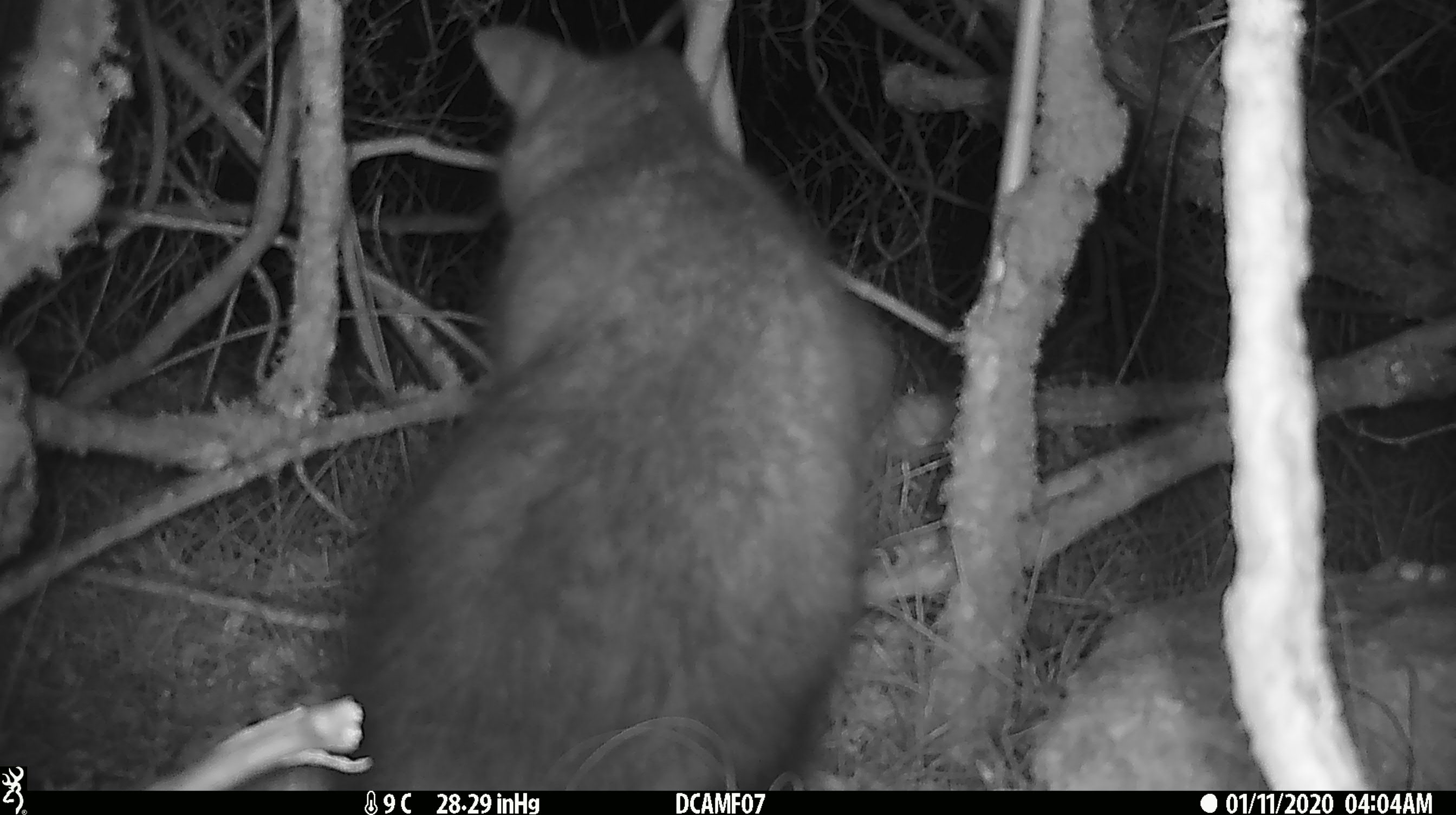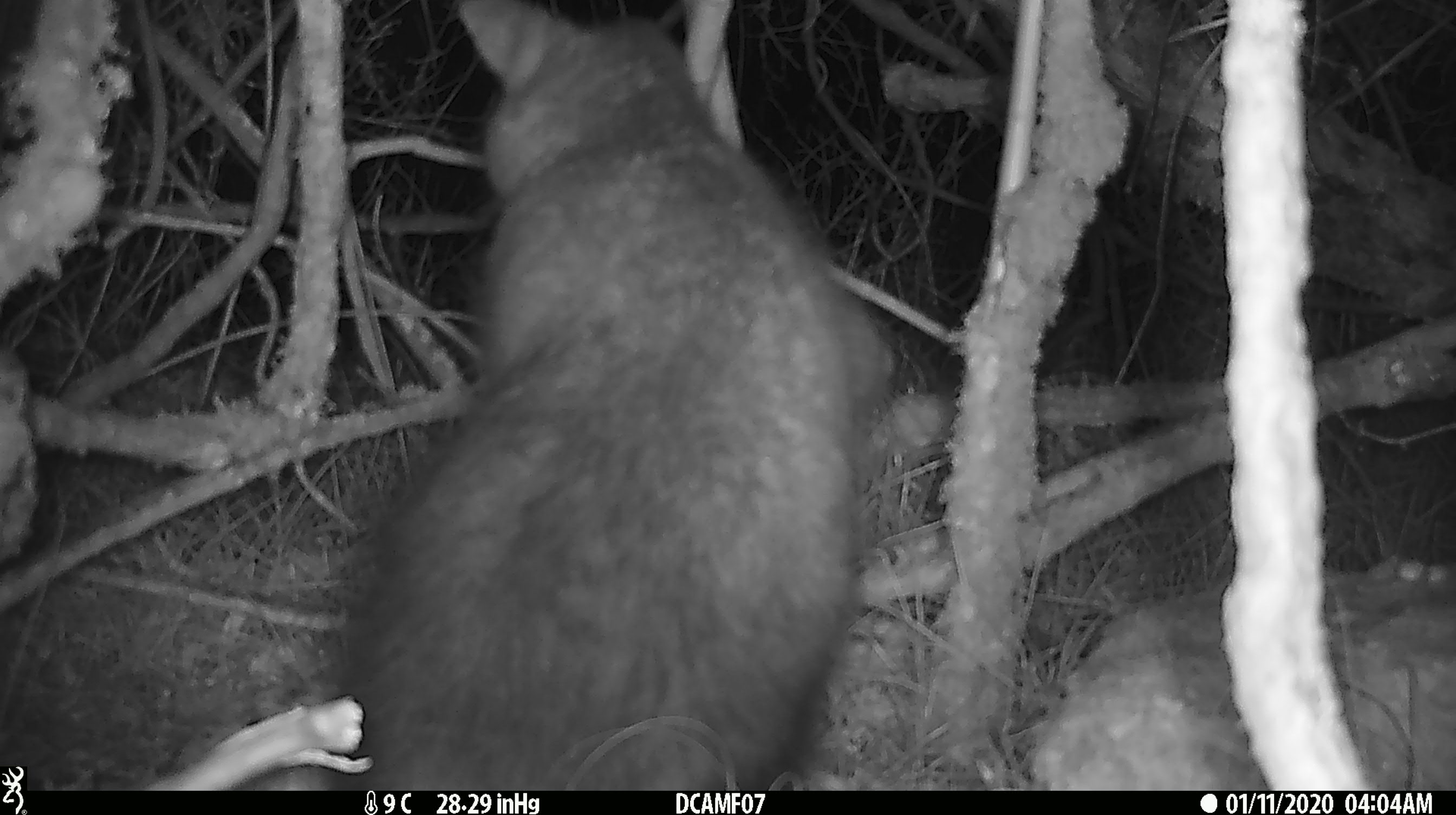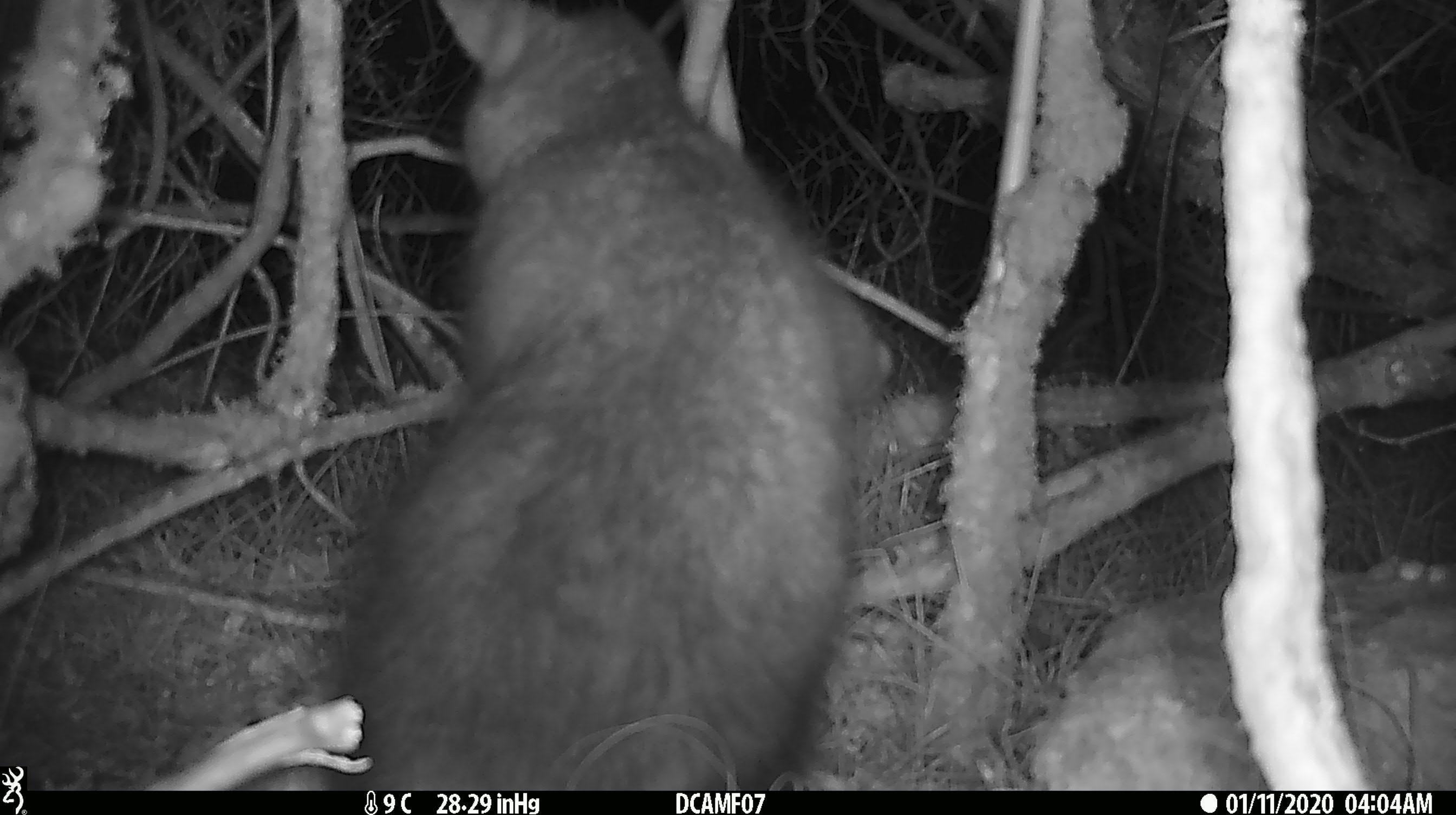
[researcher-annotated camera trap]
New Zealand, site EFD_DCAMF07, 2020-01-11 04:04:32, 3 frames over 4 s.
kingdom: Animalia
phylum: Chordata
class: Mammalia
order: Diprotodontia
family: Phalangeridae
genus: Trichosurus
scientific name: Trichosurus vulpecula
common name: common brushtail possum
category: possum